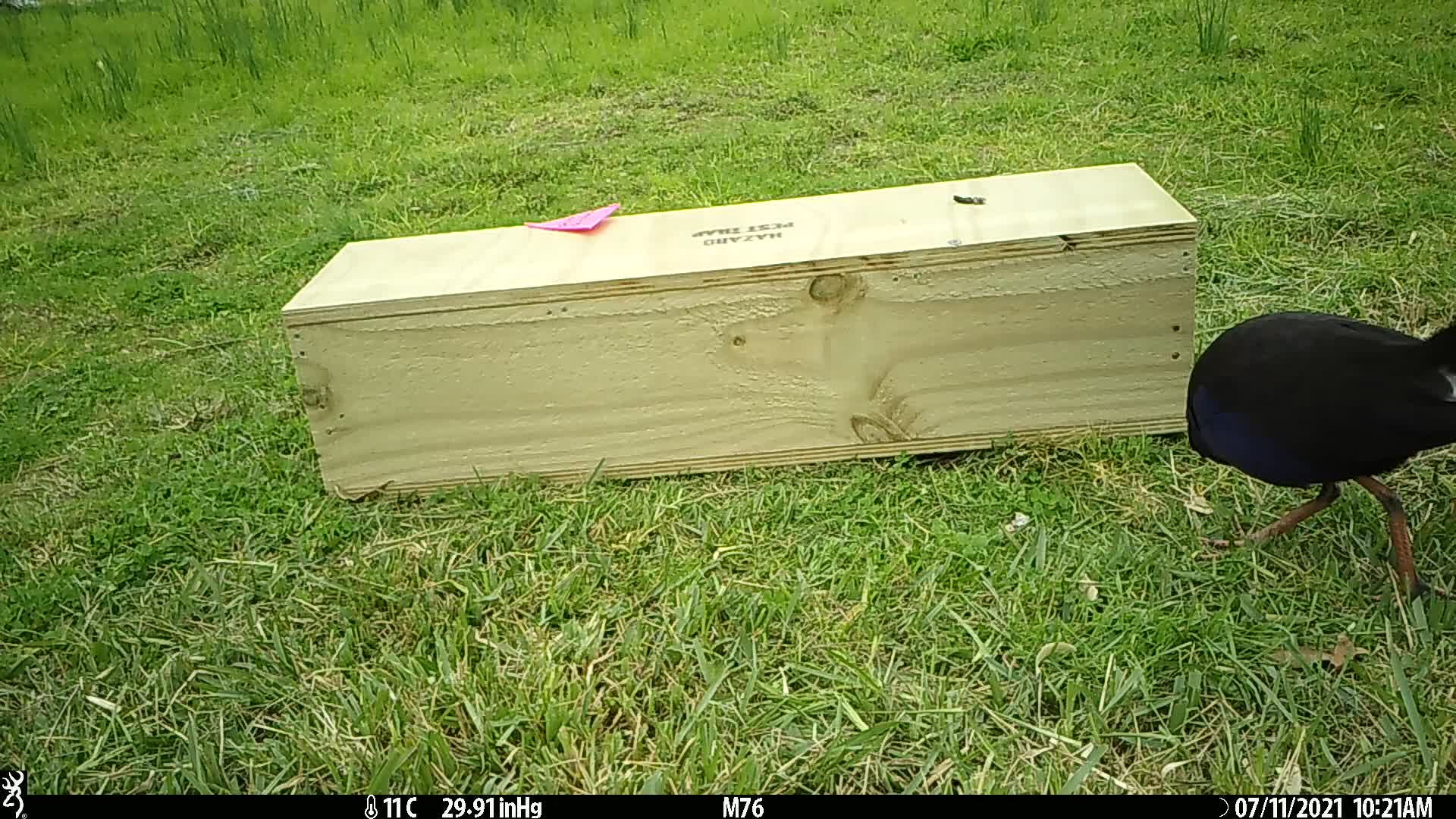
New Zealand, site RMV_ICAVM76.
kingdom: Animalia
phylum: Chordata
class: Aves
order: Gruiformes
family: Rallidae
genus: Porphyrio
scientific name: Porphyrio melanotus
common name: australasian swamphen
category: pukeko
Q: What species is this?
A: Pukeko (australasian swamphen) (Porphyrio melanotus).